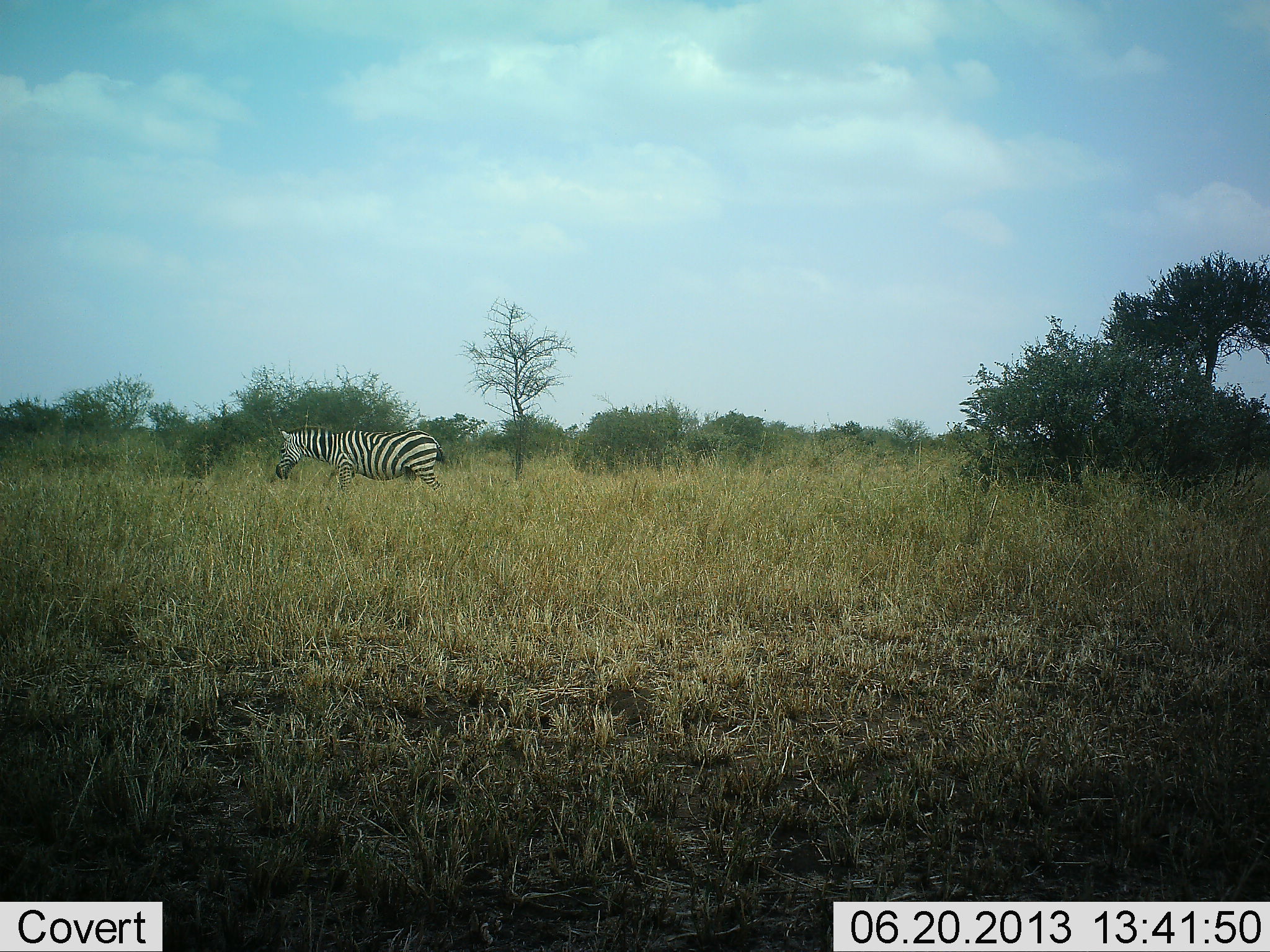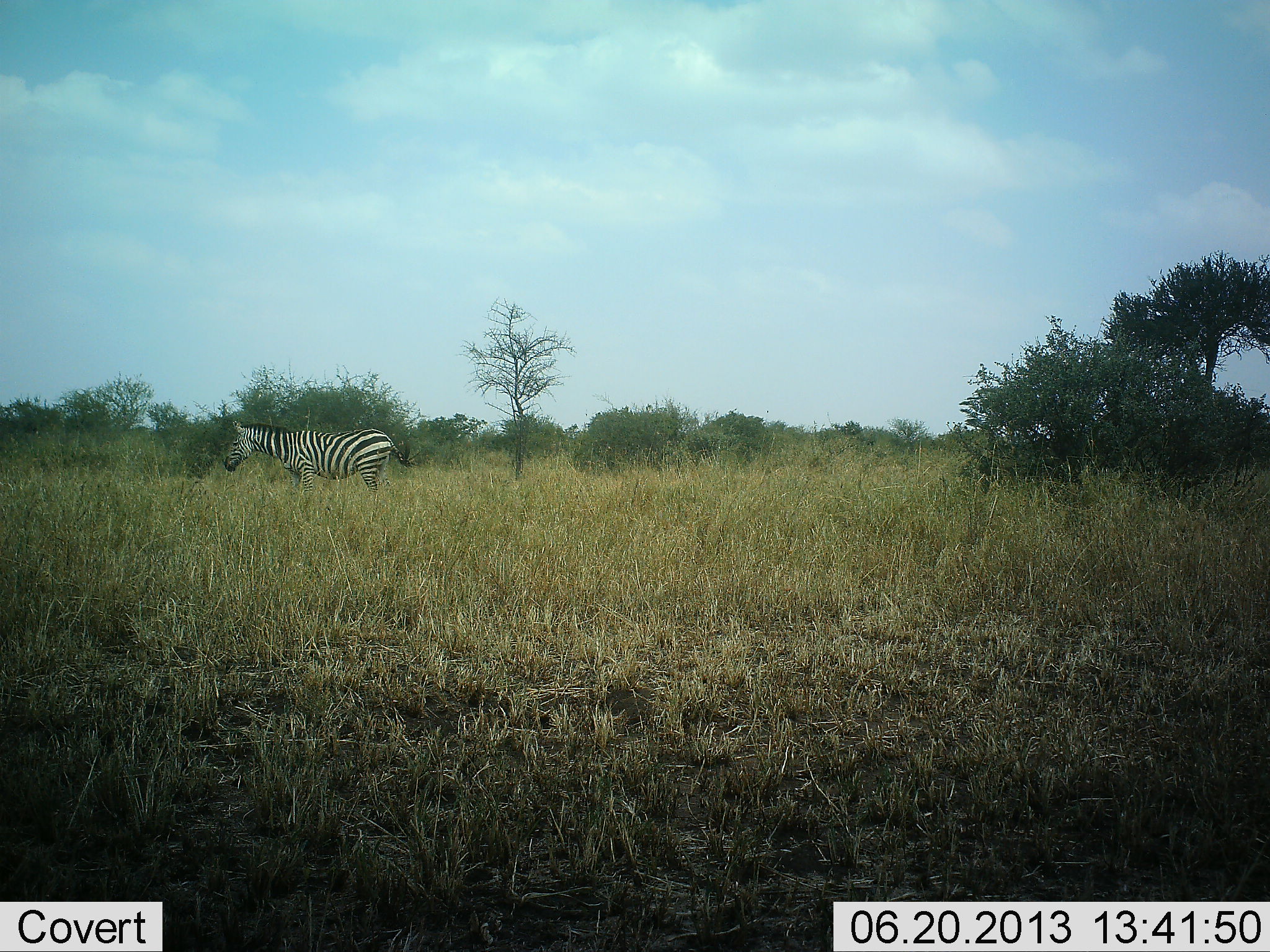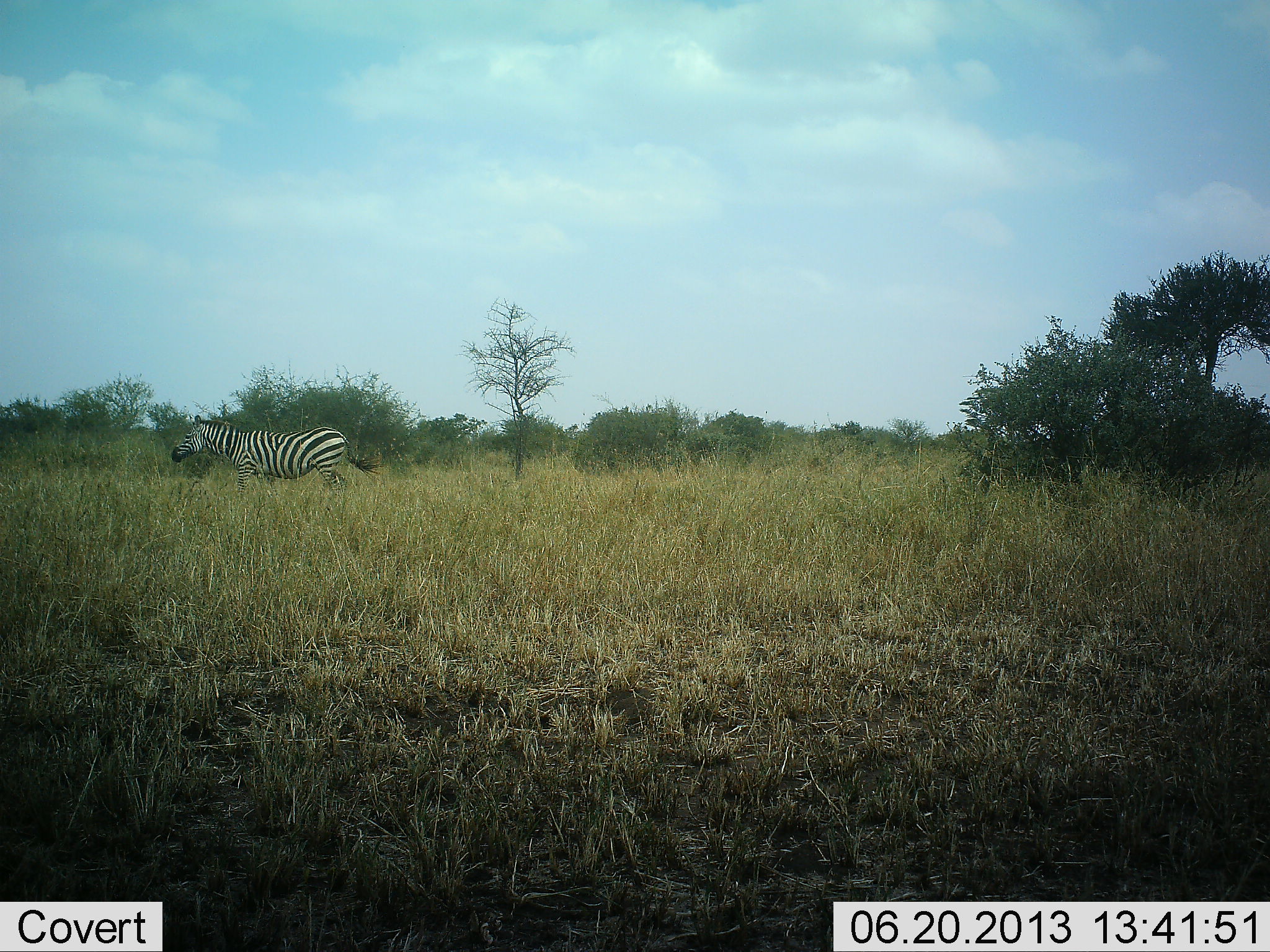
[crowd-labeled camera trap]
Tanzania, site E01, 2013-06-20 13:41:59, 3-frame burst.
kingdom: Animalia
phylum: Chordata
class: Mammalia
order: Perissodactyla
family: Equidae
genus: Equus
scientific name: Equus quagga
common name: plains zebra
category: zebra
Zebra (plains zebra) (Equus quagga), count 1. Behavior (volunteer vote fractions): standing 12%, resting 0%, moving 92%, interacting 0%. Young present (vote fraction): 0%. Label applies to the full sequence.